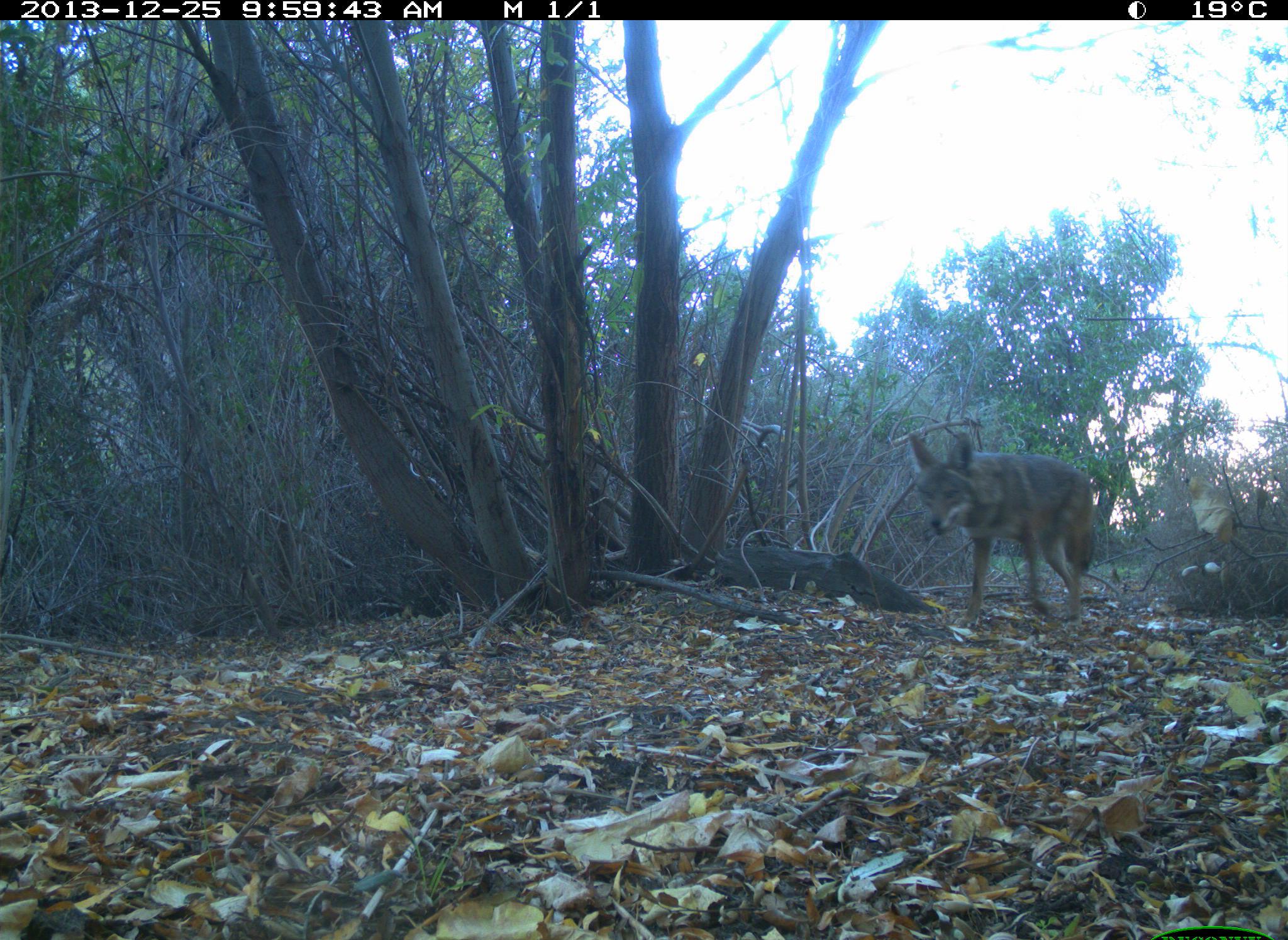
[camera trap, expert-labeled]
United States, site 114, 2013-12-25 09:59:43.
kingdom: Animalia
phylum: Chordata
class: Mammalia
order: Carnivora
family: Canidae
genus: Canis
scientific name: Canis latrans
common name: coyote